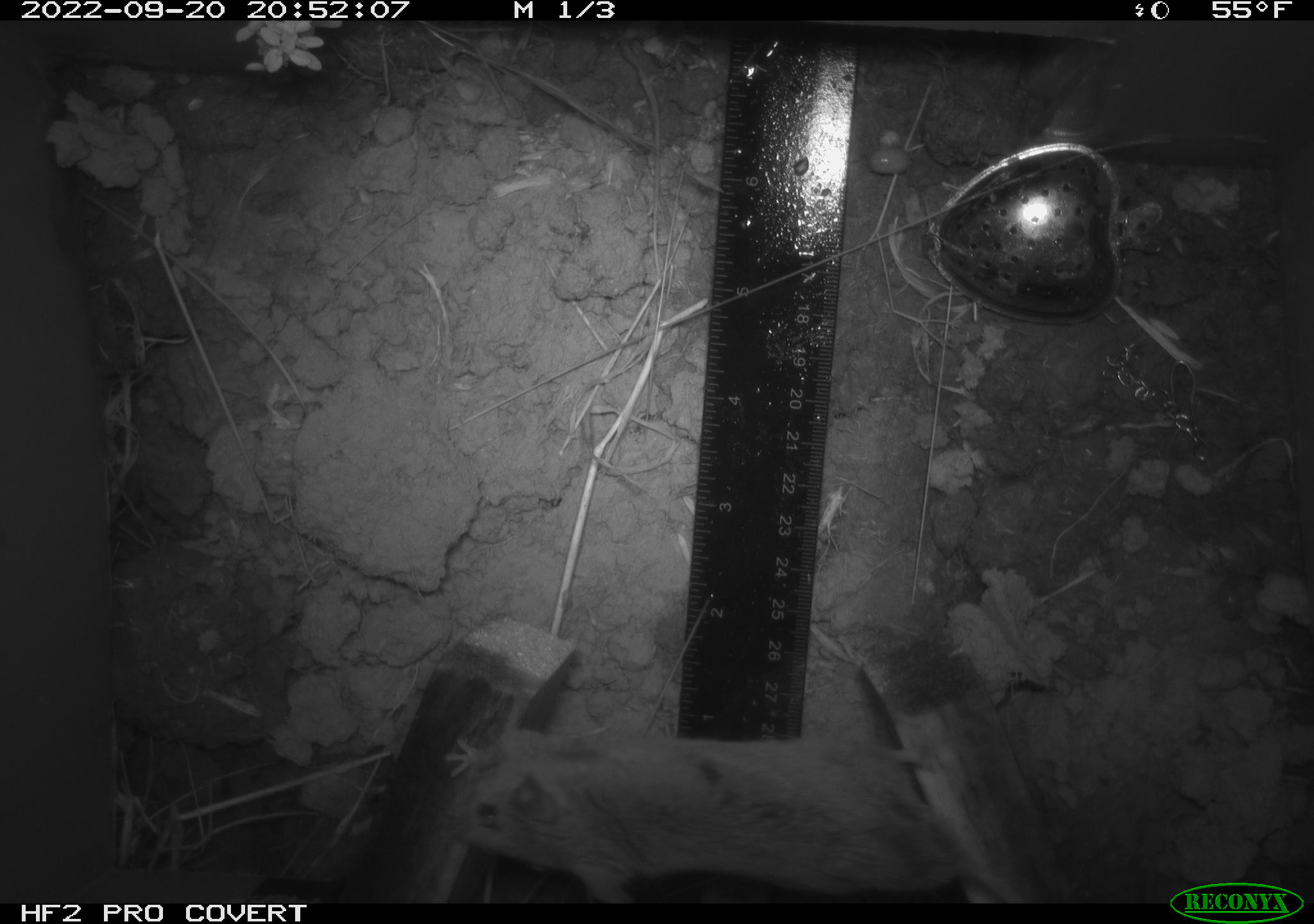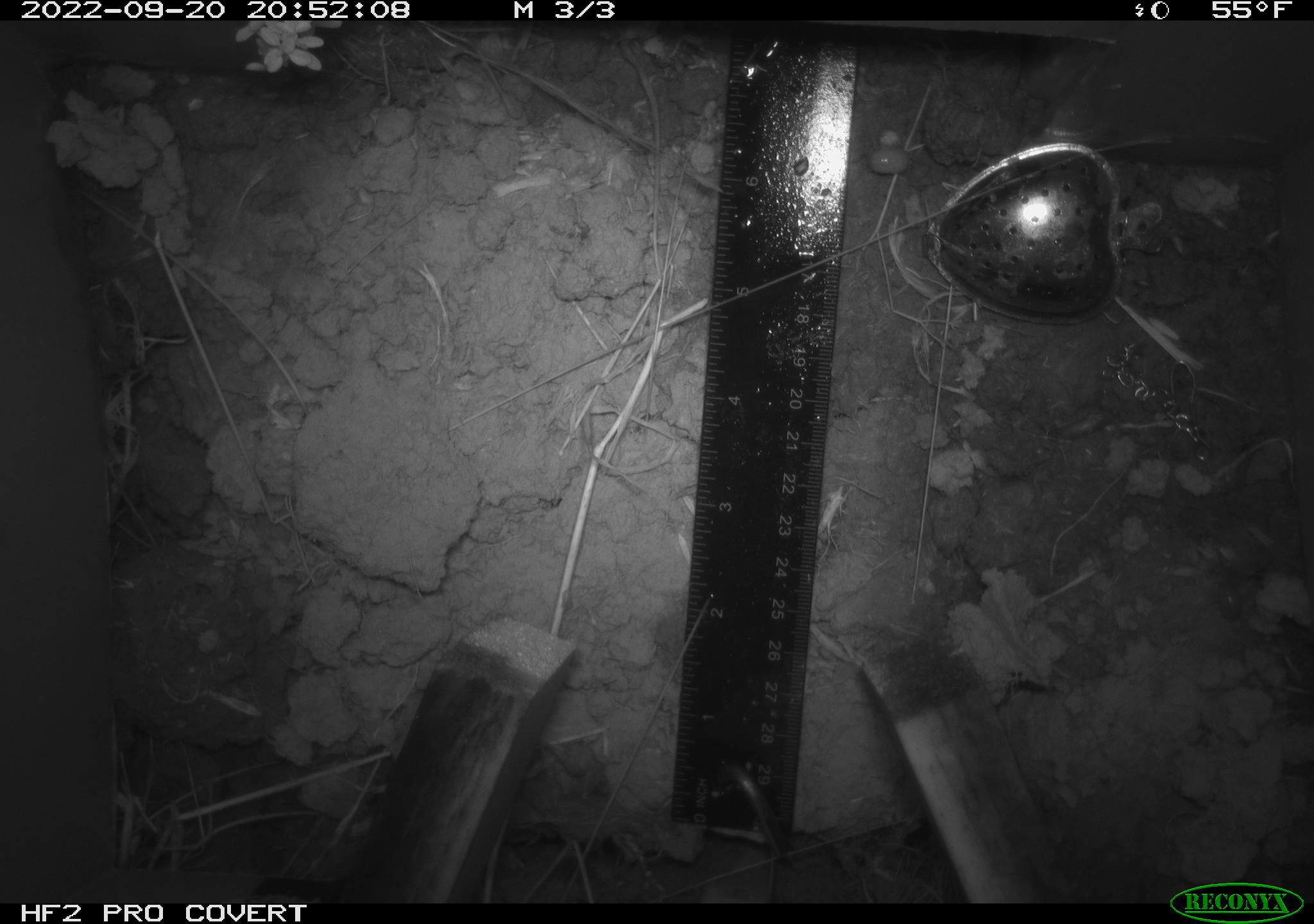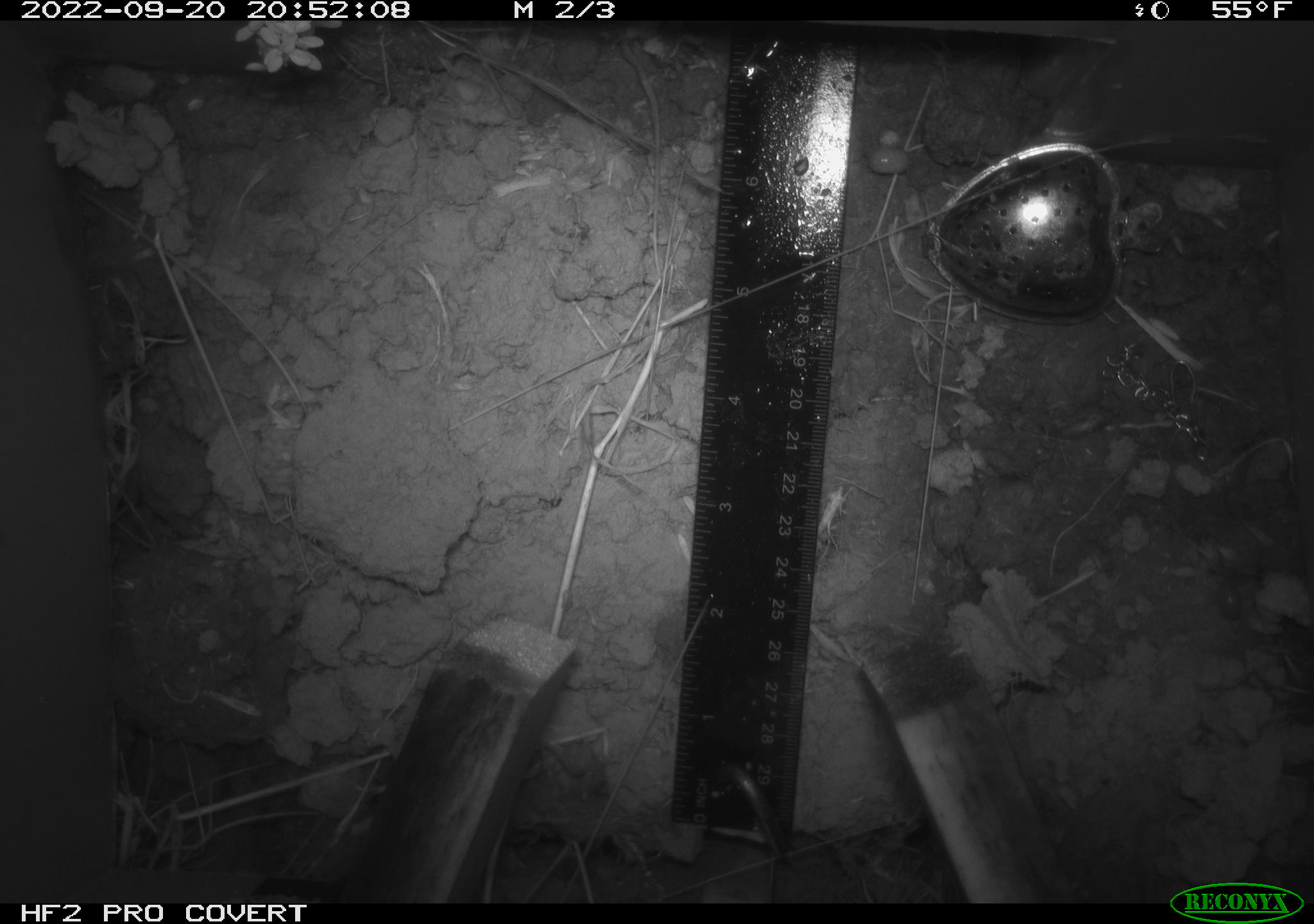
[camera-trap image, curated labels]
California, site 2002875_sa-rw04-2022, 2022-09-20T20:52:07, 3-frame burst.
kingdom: Animalia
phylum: Chordata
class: Mammalia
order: Rodentia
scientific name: Rodentia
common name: mouse species